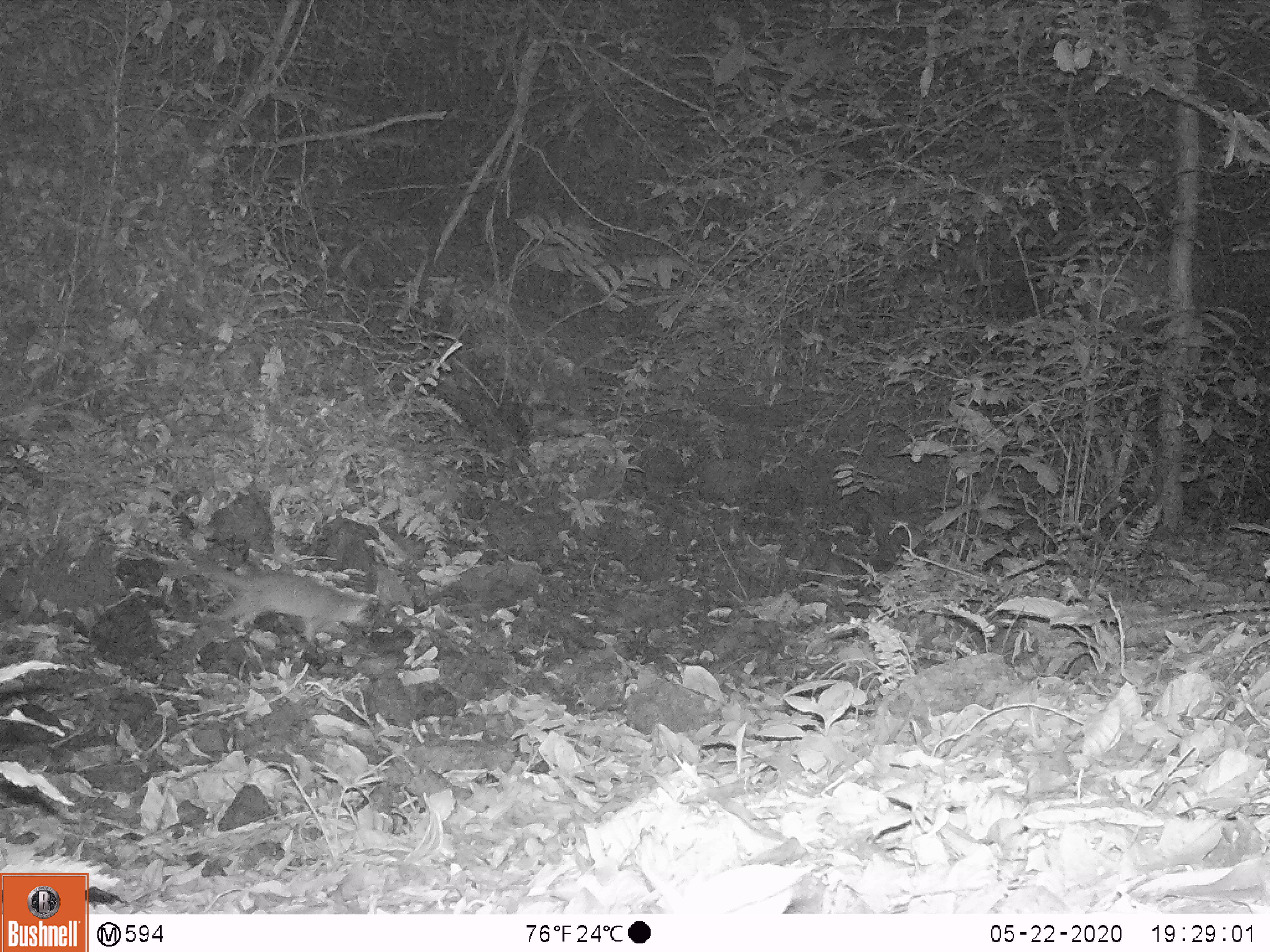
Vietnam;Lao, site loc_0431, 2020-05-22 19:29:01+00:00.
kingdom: Animalia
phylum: Chordata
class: Mammalia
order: Carnivora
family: Mustelidae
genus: Melogale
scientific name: Melogale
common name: ferret badger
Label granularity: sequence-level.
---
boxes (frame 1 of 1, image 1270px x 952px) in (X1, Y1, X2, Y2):
ferret badger: (163, 540, 370, 646)